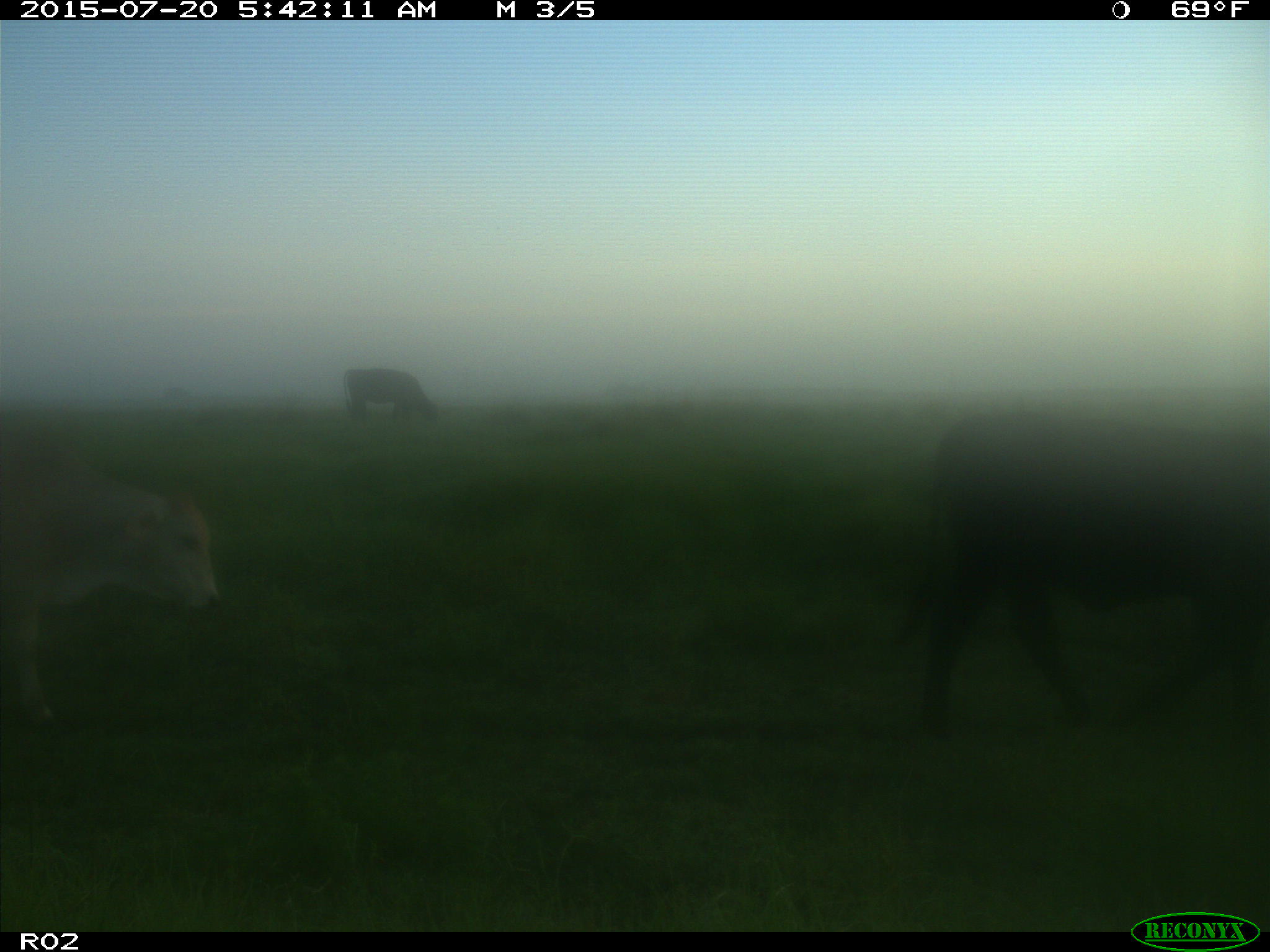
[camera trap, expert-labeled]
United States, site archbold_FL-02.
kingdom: Animalia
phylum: Chordata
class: Mammalia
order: Artiodactyla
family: Bovidae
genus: Bos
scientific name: Bos taurus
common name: domestic cow